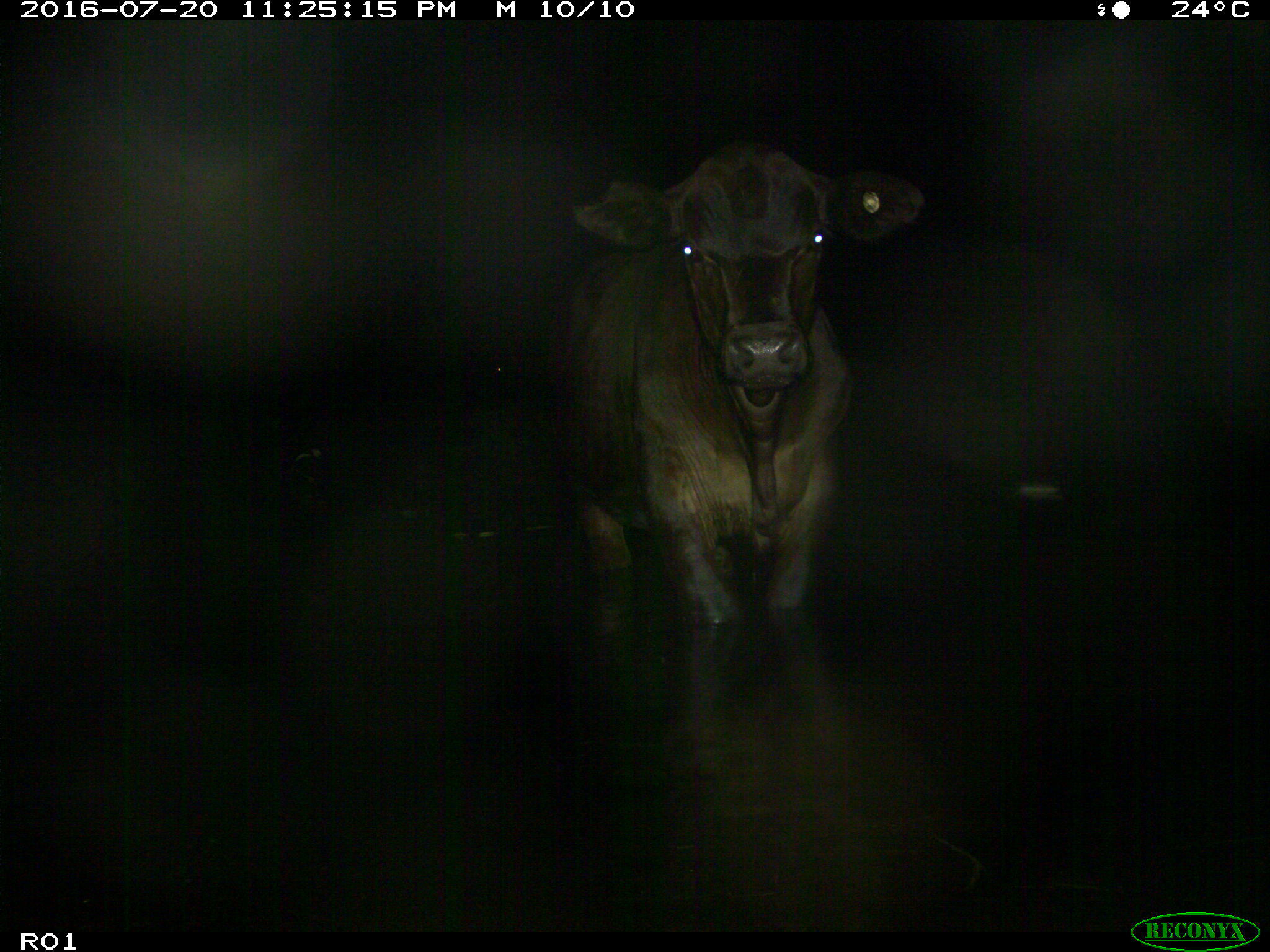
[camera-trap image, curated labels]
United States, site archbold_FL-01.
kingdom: Animalia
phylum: Chordata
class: Mammalia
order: Artiodactyla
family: Bovidae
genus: Bos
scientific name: Bos taurus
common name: domestic cow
Bos taurus (domestic cow).